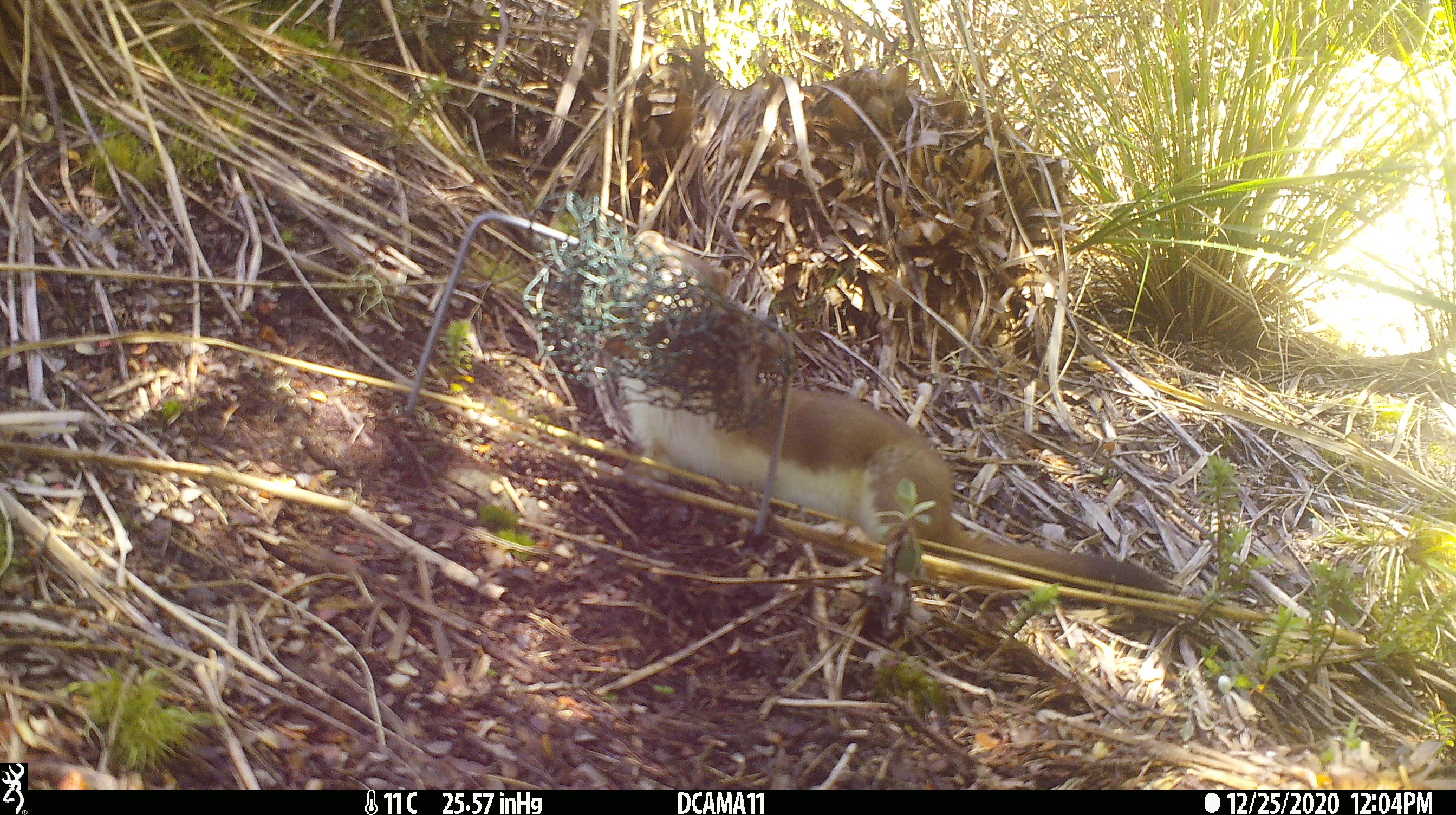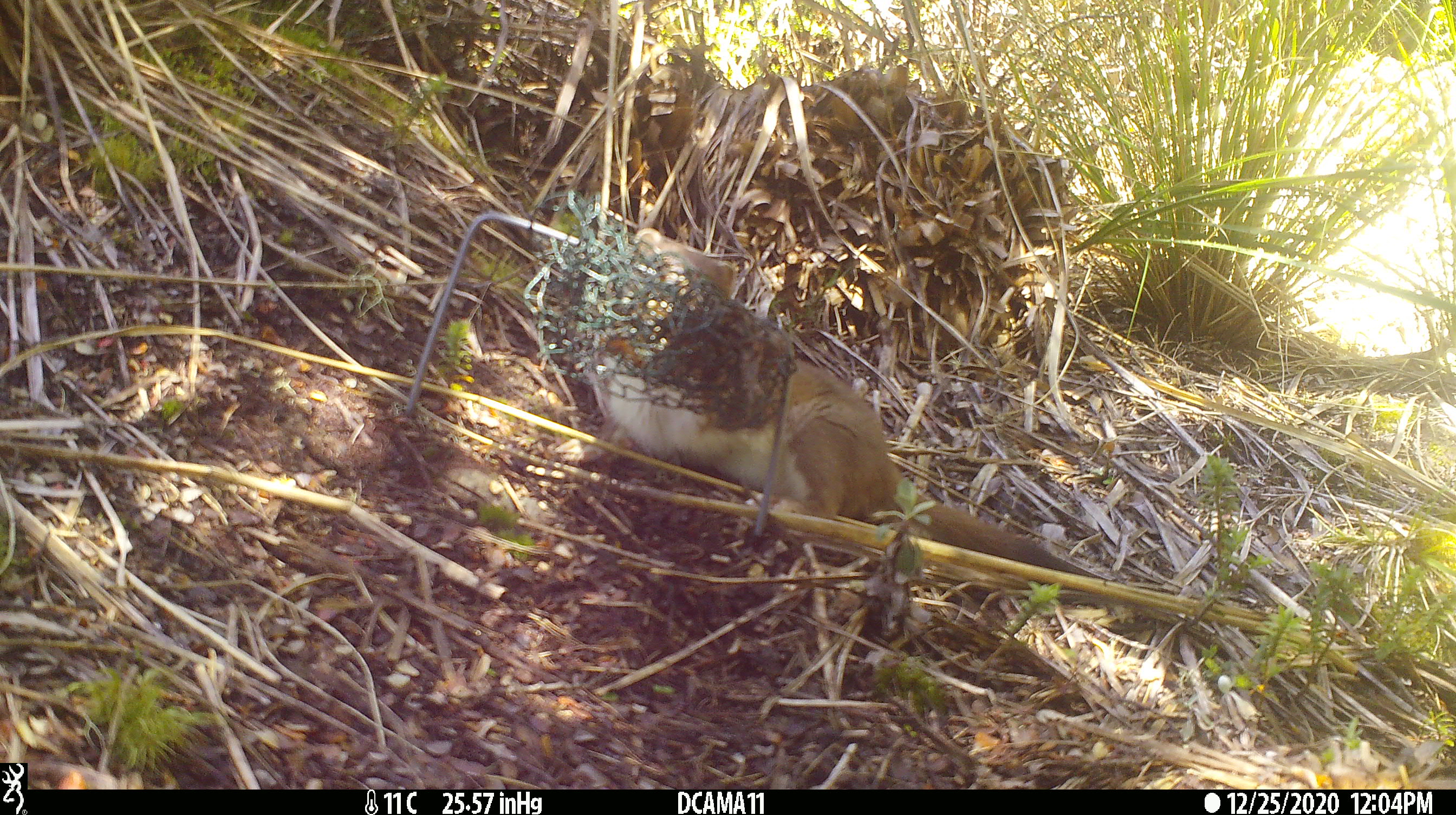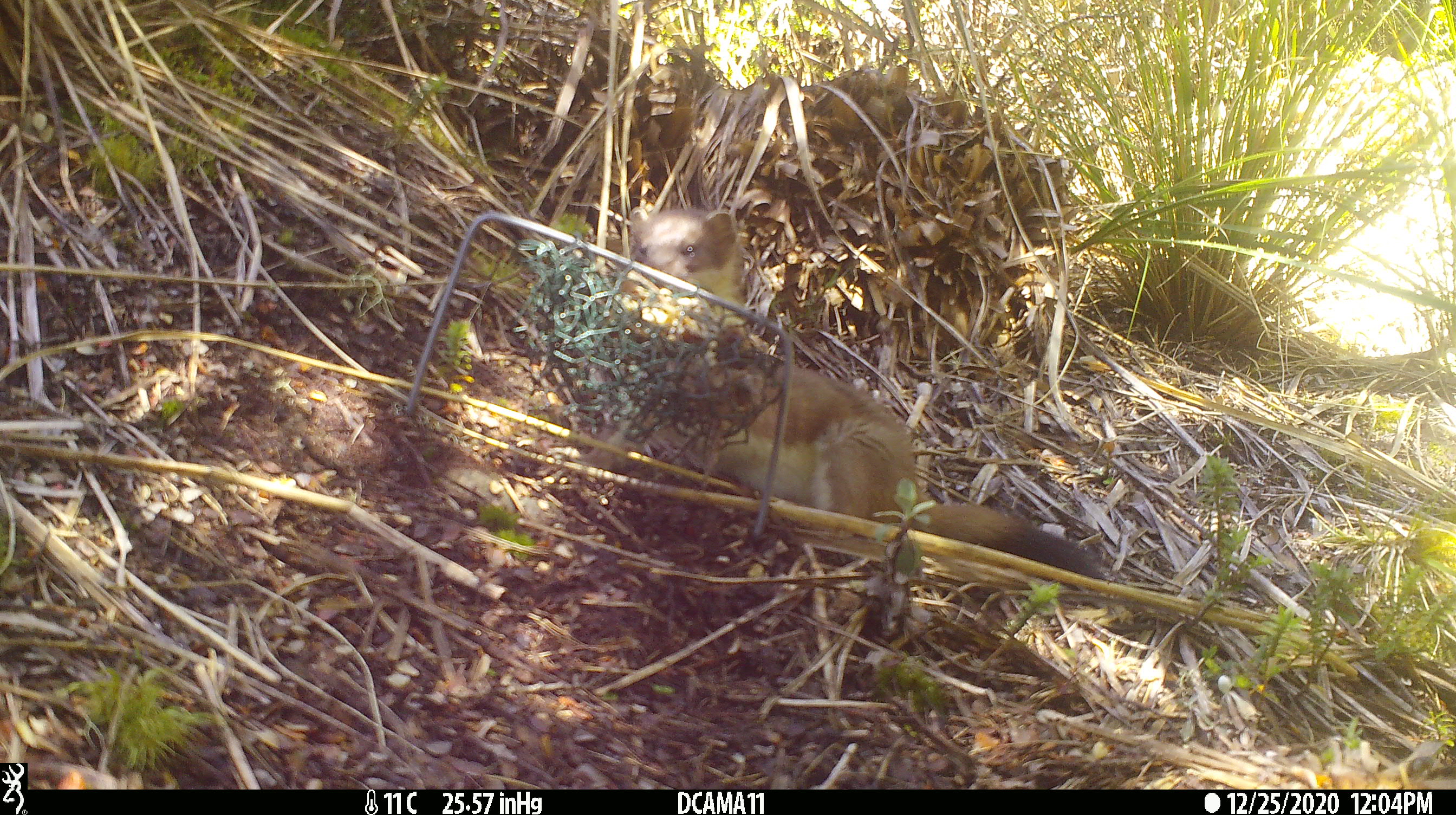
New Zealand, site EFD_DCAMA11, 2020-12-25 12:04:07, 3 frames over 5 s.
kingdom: Animalia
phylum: Chordata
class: Mammalia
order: Carnivora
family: Mustelidae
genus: Mustela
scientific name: Mustela erminea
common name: stoat